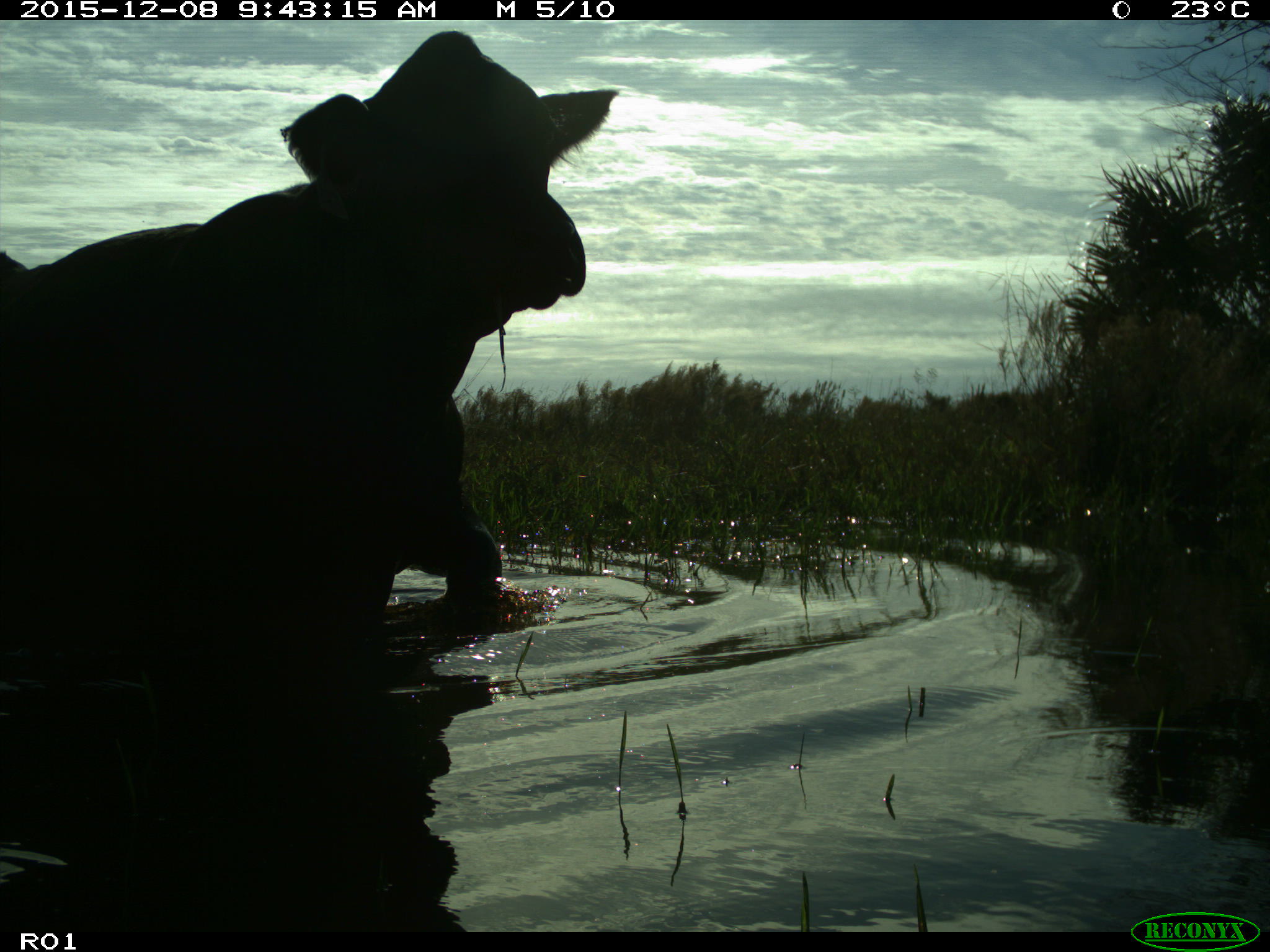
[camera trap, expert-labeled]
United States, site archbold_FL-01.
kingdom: Animalia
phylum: Chordata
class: Mammalia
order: Artiodactyla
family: Bovidae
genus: Bos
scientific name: Bos taurus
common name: domestic cow